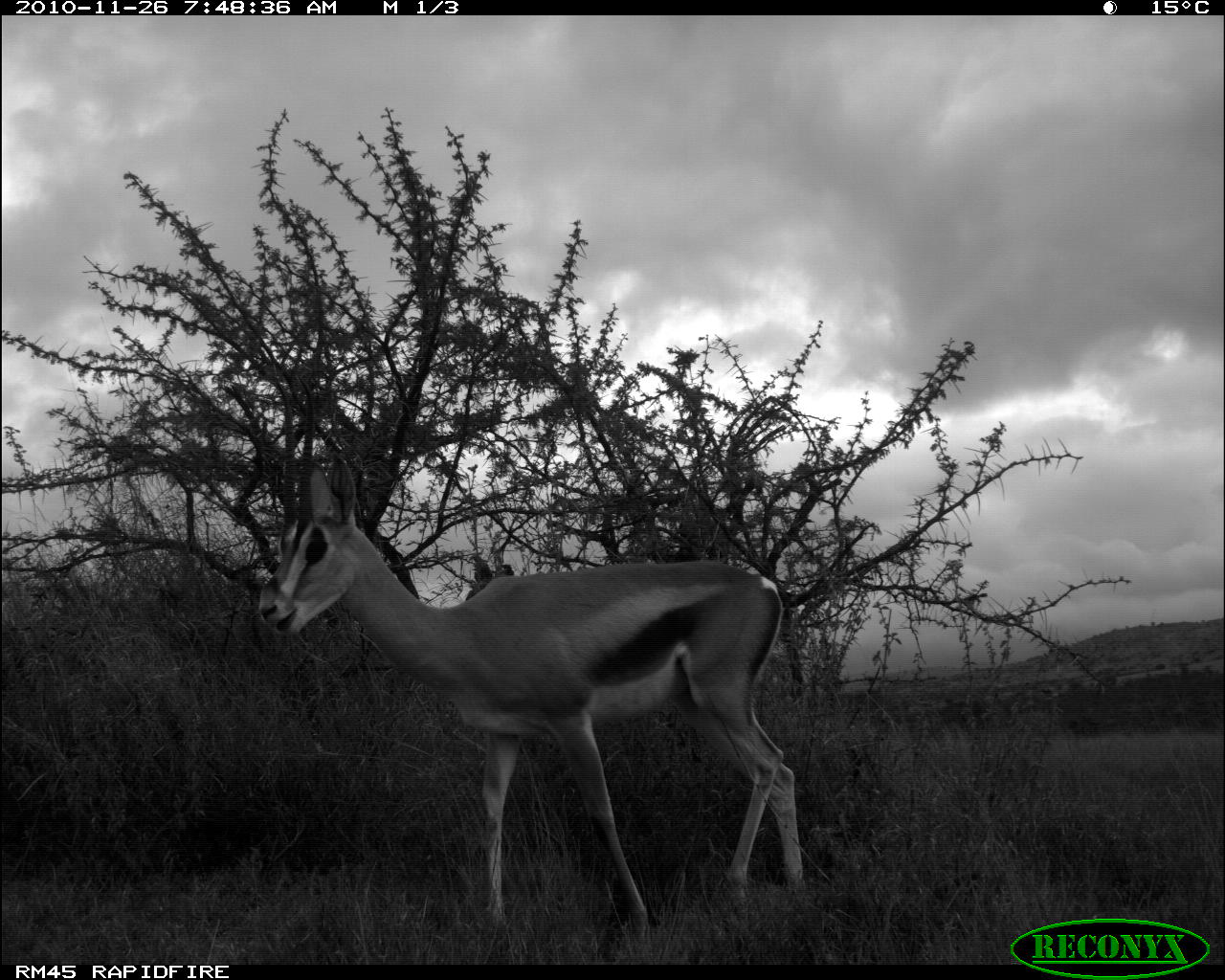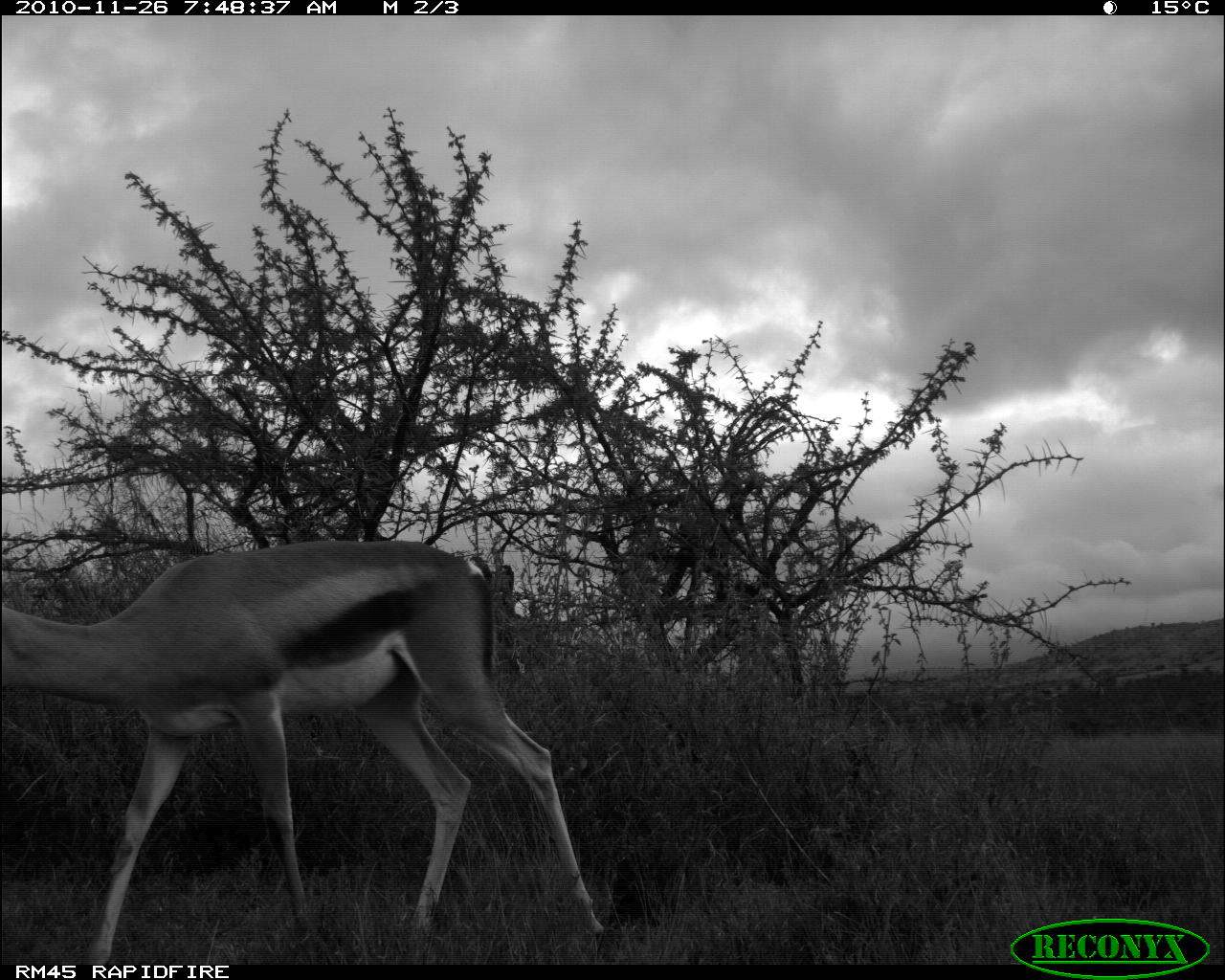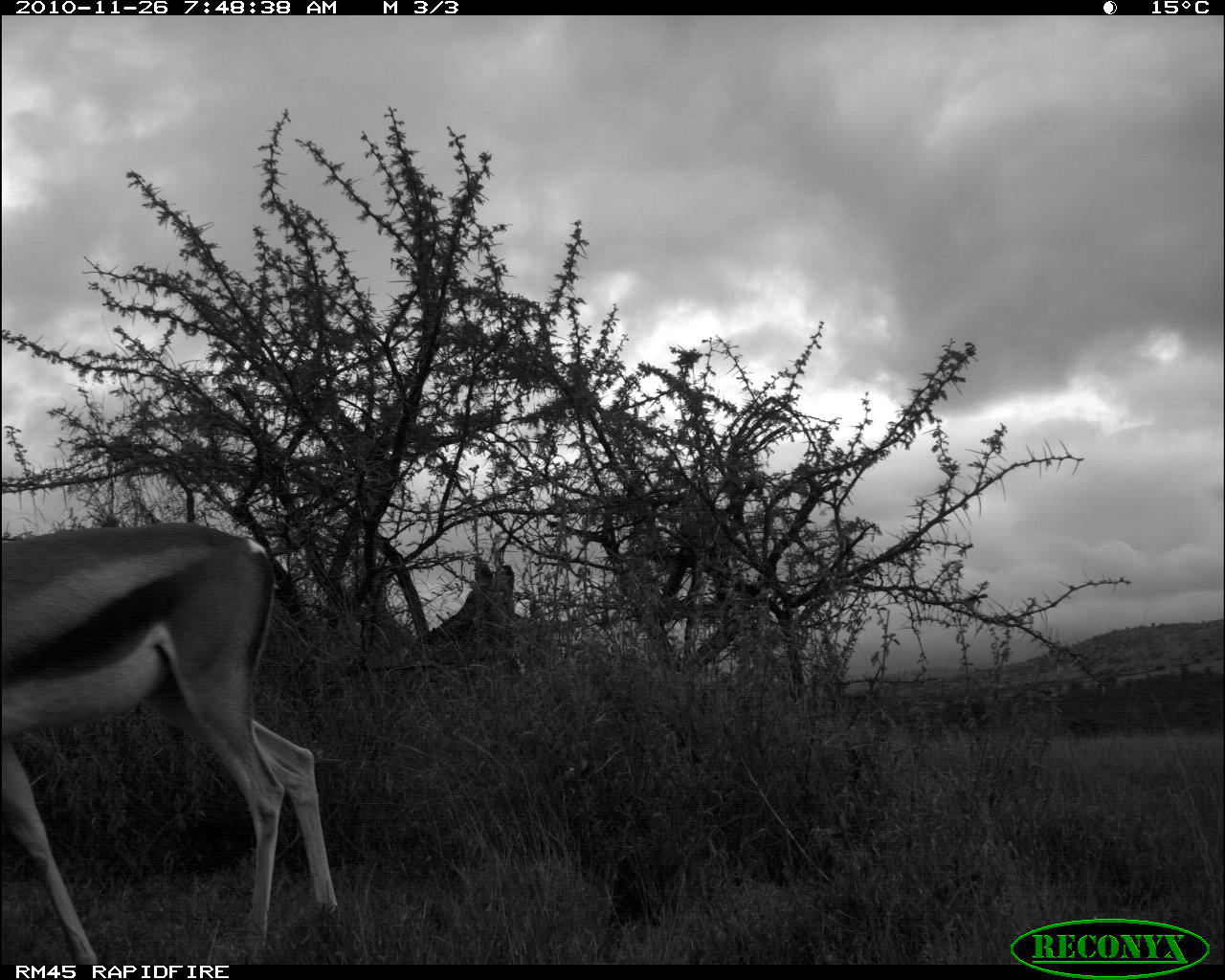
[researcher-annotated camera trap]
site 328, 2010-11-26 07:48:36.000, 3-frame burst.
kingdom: Animalia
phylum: Chordata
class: Mammalia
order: Artiodactyla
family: Bovidae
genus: Nanger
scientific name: Nanger granti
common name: grant's gazelle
Nanger granti (grant's gazelle), count 1.